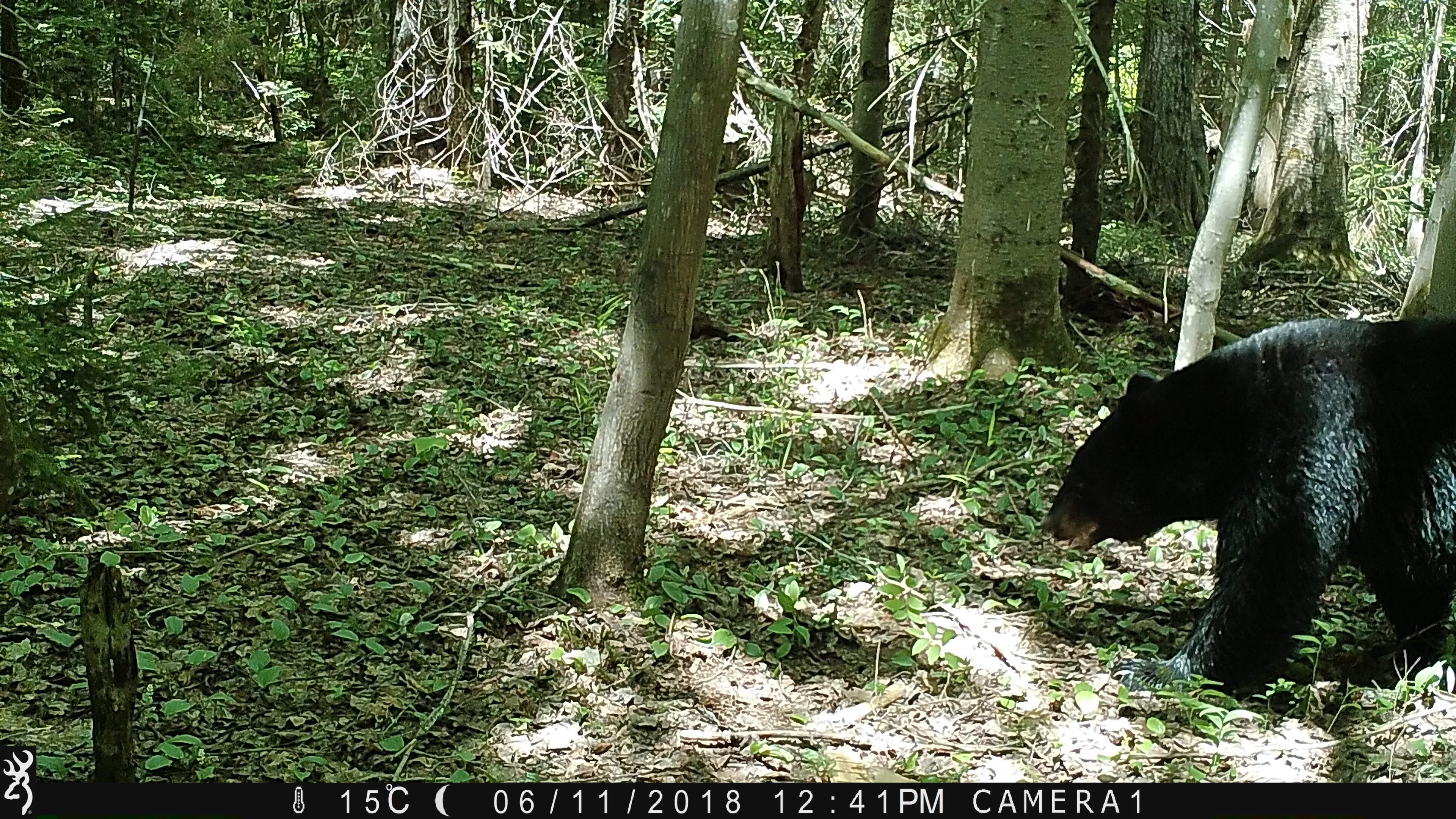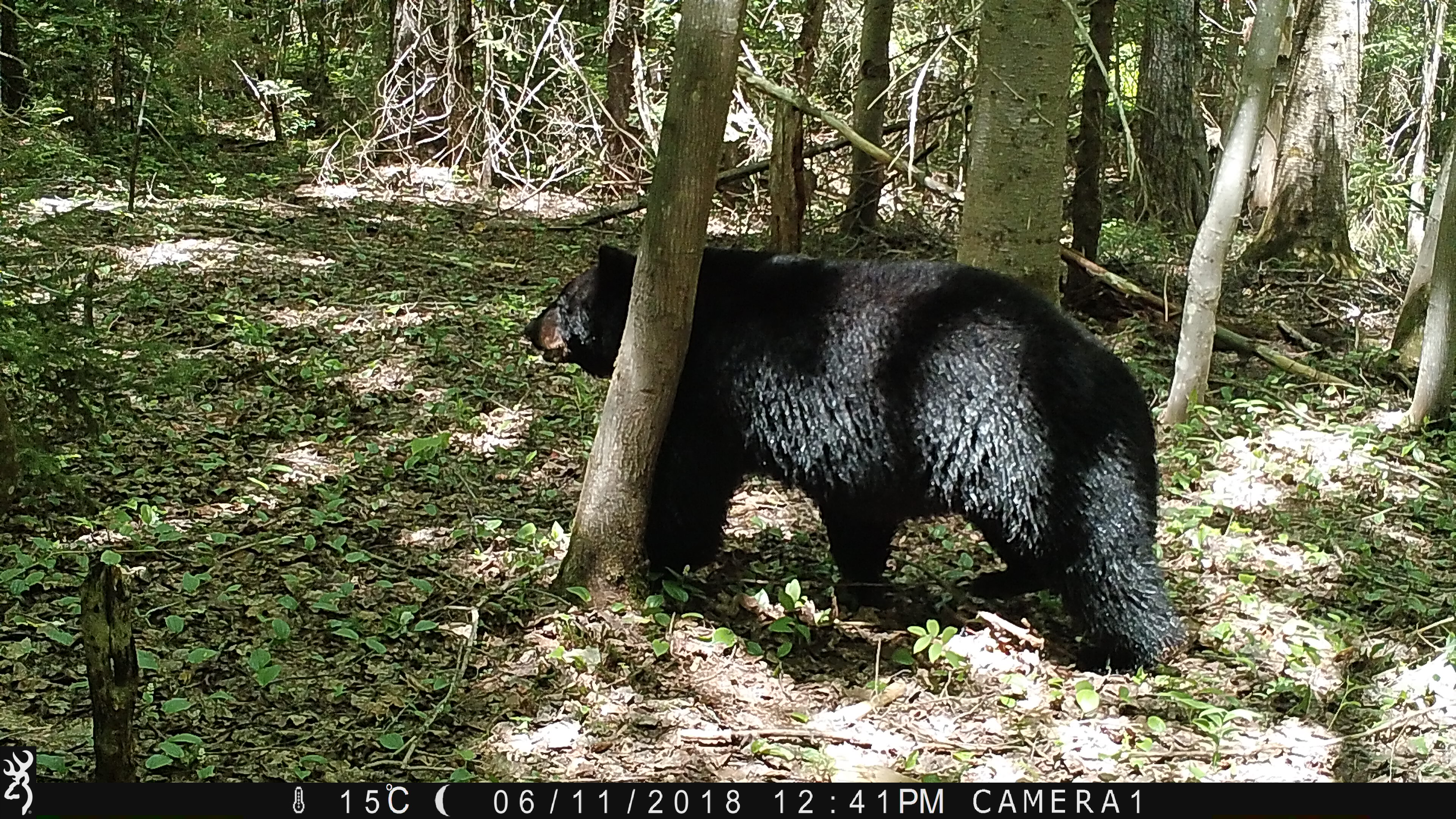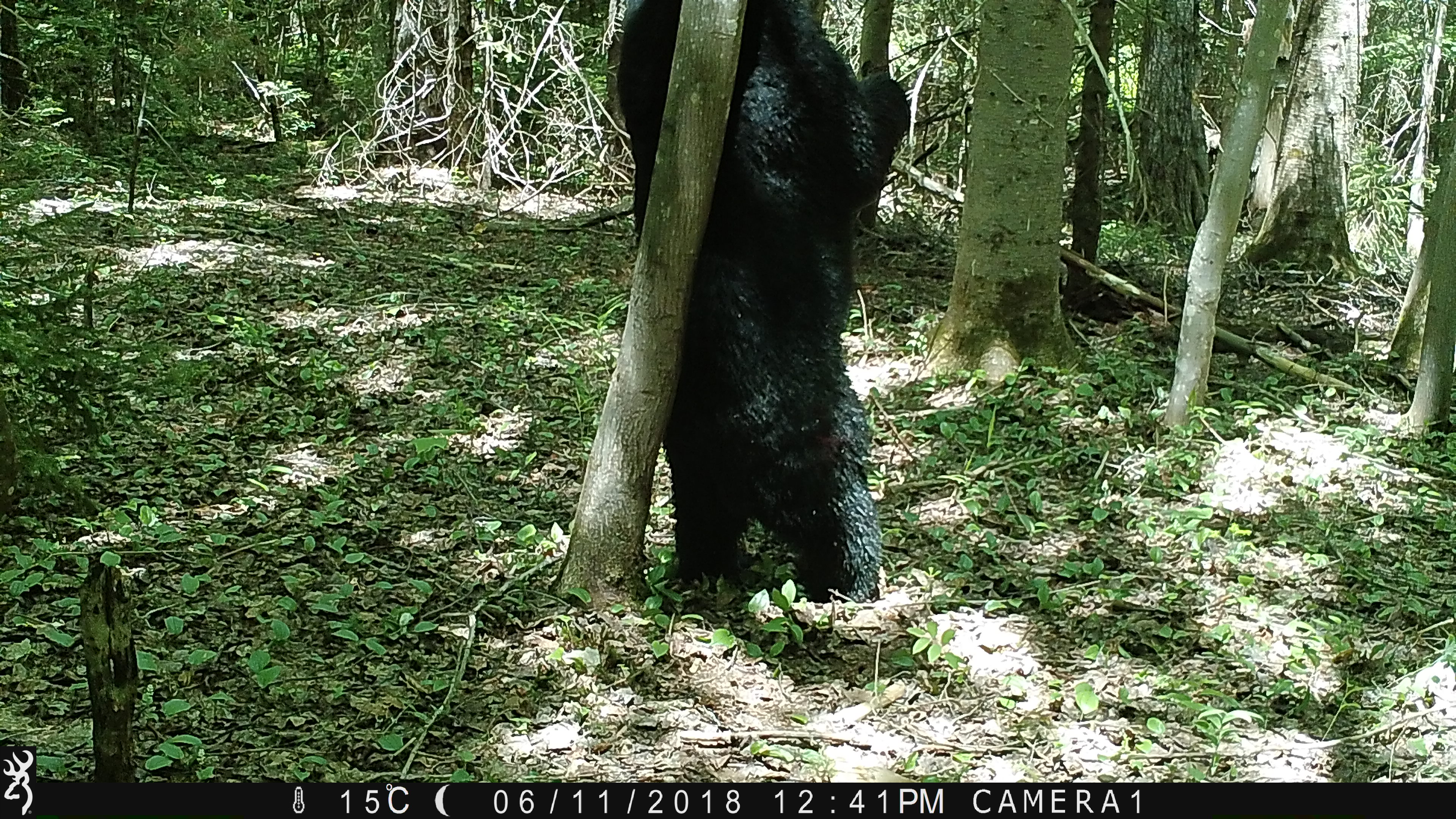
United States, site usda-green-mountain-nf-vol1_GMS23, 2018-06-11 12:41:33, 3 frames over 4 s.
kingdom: Animalia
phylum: Chordata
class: Mammalia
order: Carnivora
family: Ursidae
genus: Ursus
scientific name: Ursus americanus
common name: black bear